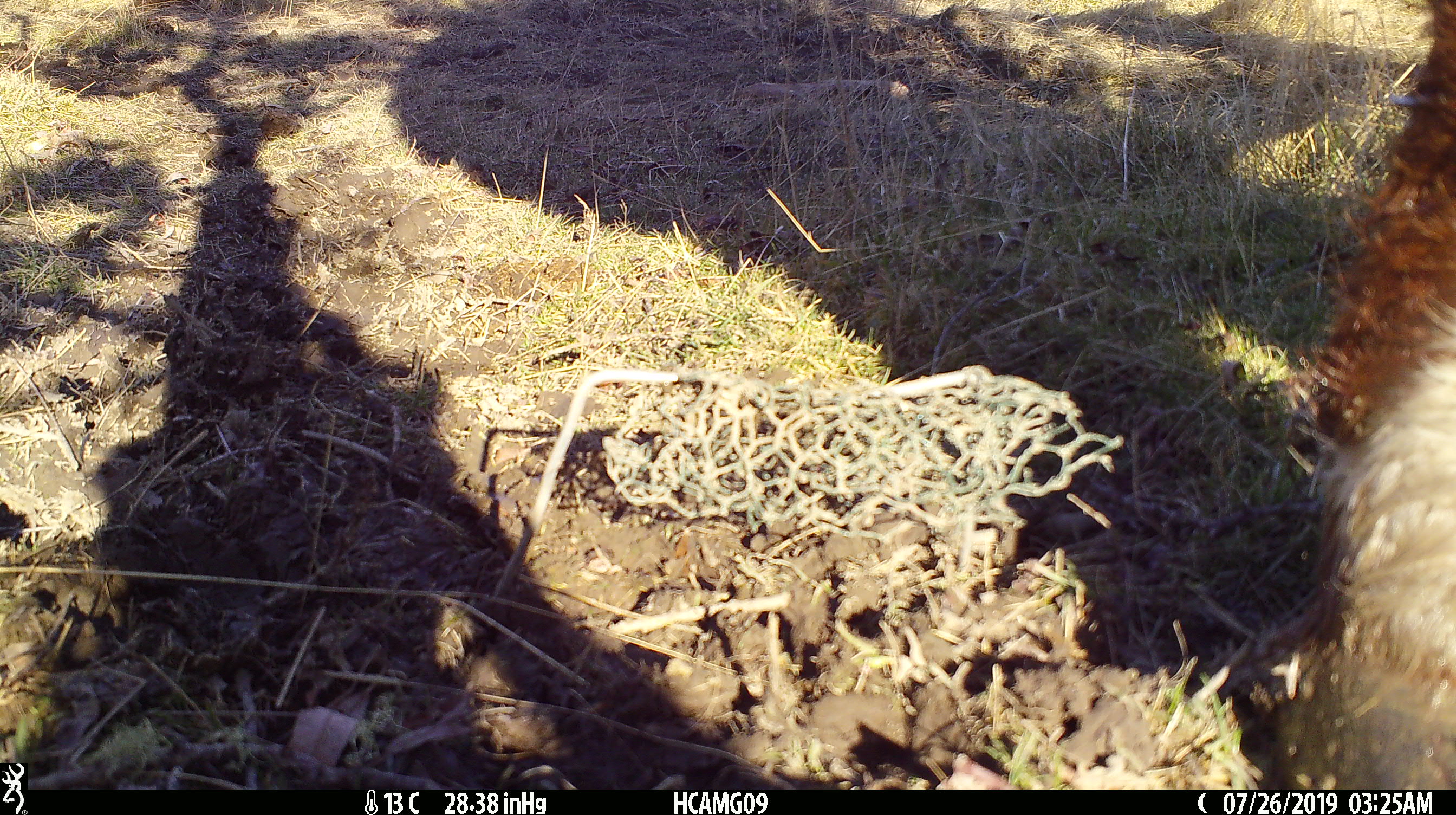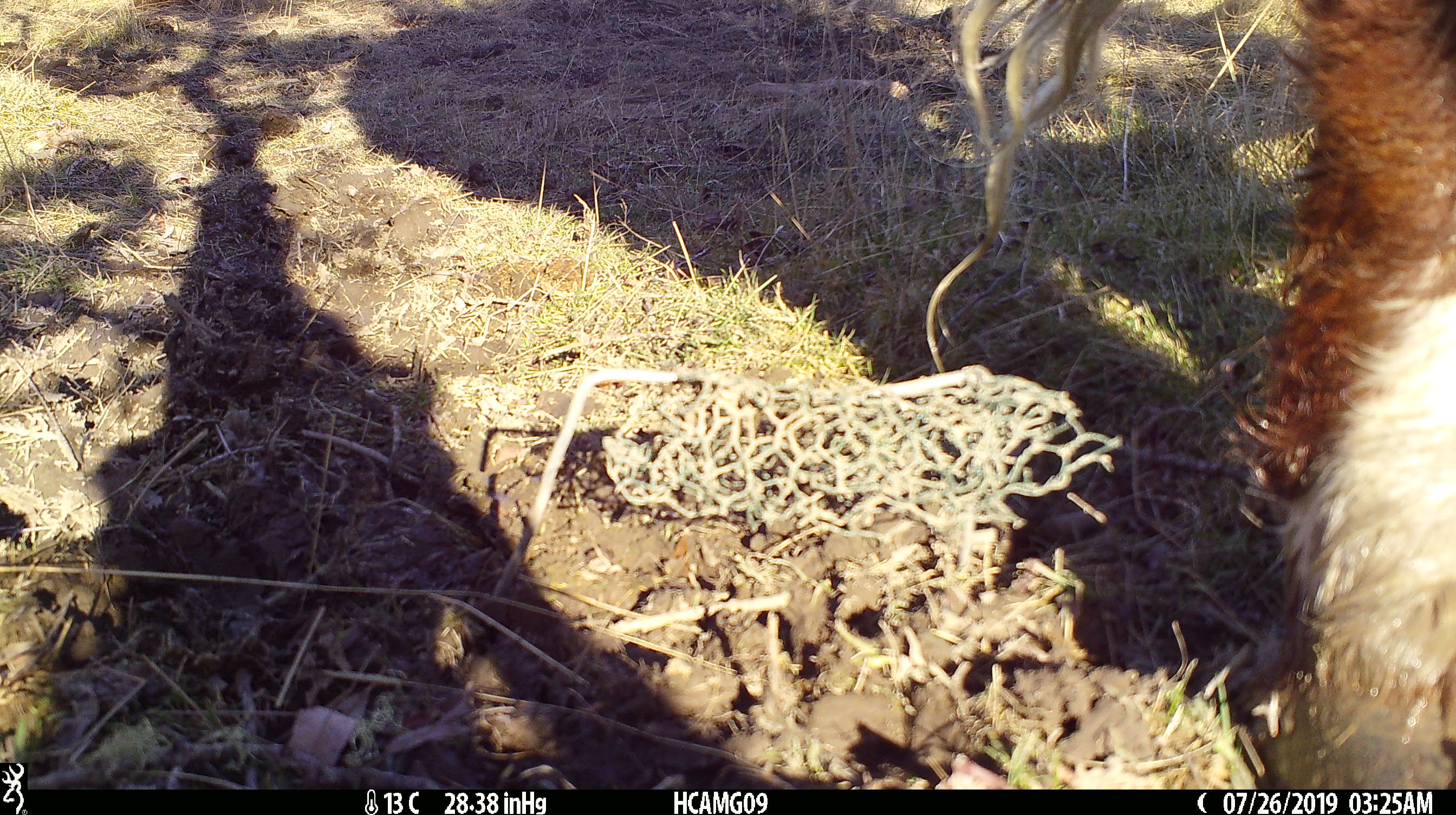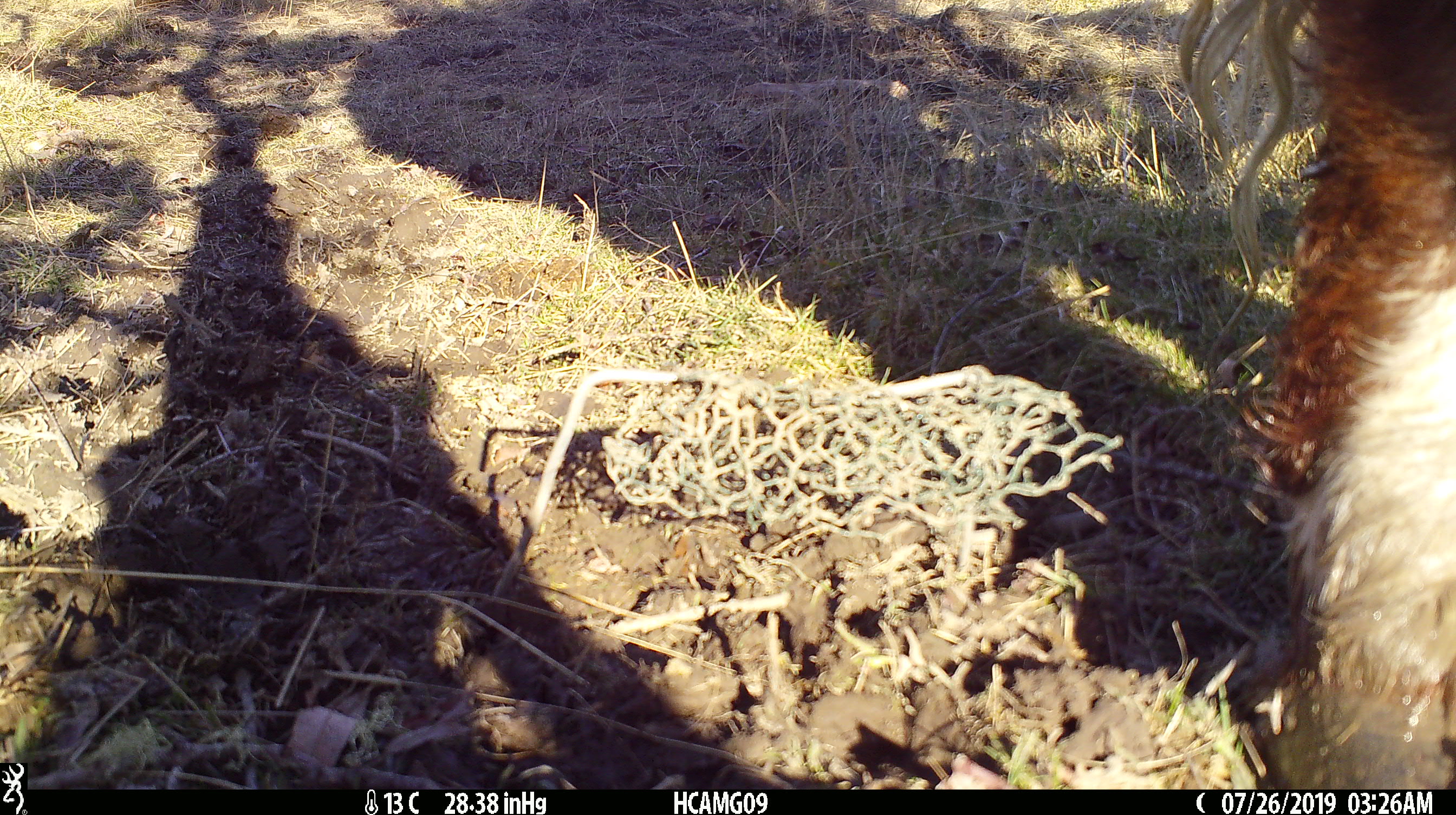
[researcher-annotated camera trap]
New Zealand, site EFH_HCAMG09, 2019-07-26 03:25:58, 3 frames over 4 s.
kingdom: Animalia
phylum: Chordata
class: Mammalia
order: Artiodactyla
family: Bovidae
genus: Bos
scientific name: Bos taurus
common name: domestic cow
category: cow